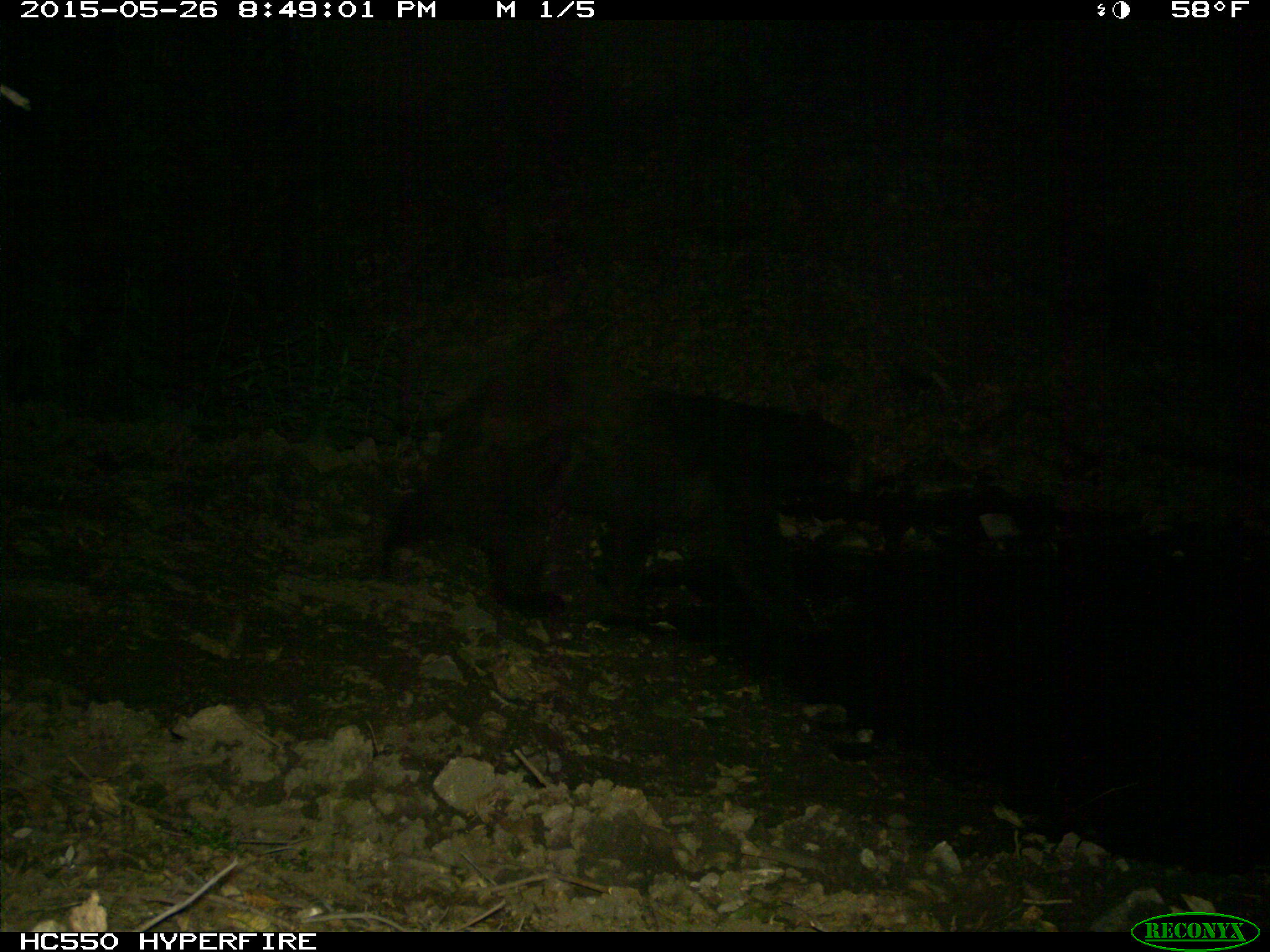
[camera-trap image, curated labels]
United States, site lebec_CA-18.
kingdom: Animalia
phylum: Chordata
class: Mammalia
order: Carnivora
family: Ursidae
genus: Ursus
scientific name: Ursus americanus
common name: american black bear